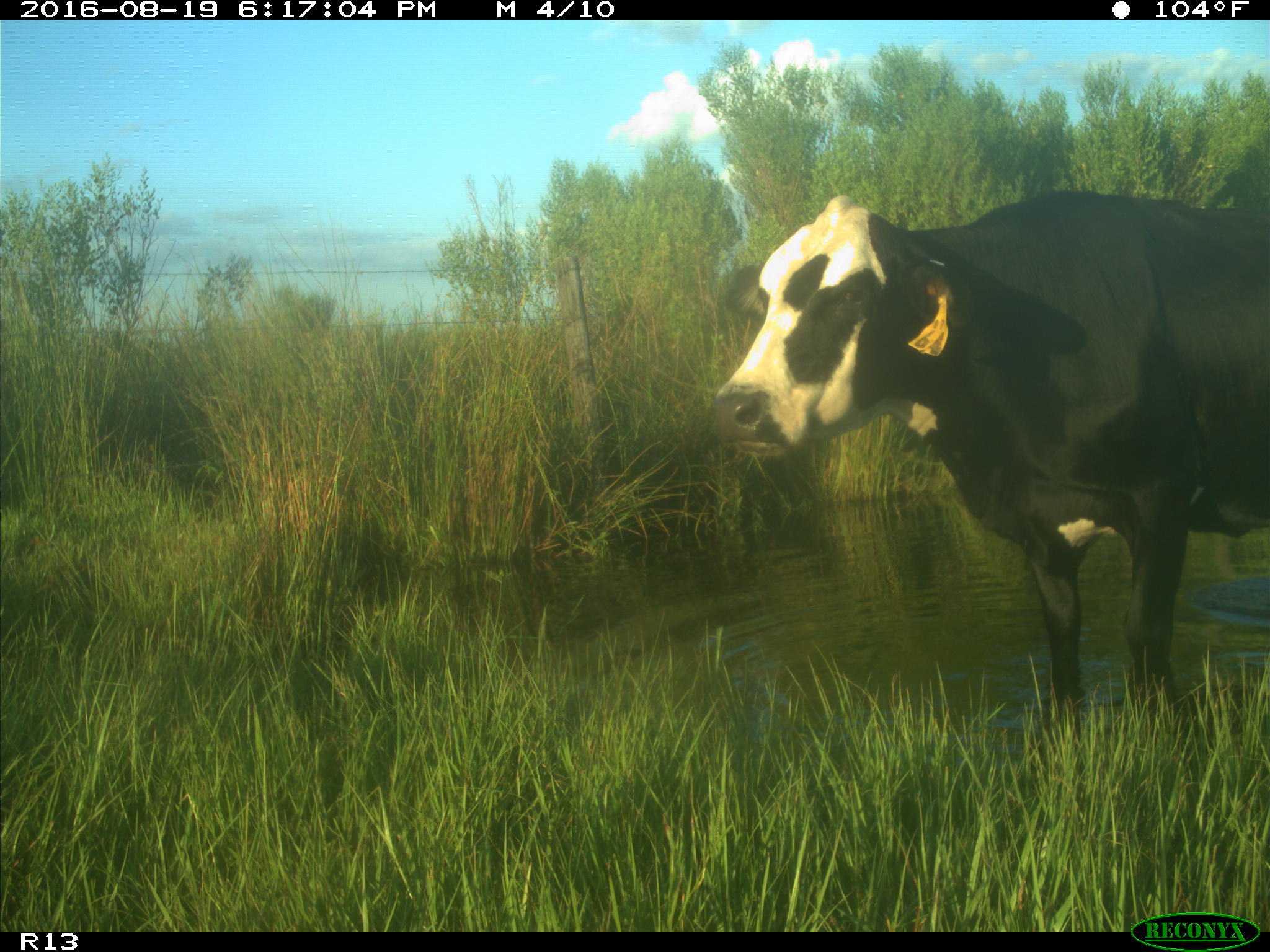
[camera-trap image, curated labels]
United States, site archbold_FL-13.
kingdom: Animalia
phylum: Chordata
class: Mammalia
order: Artiodactyla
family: Bovidae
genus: Bos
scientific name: Bos taurus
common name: domestic cow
Bos taurus (domestic cow).